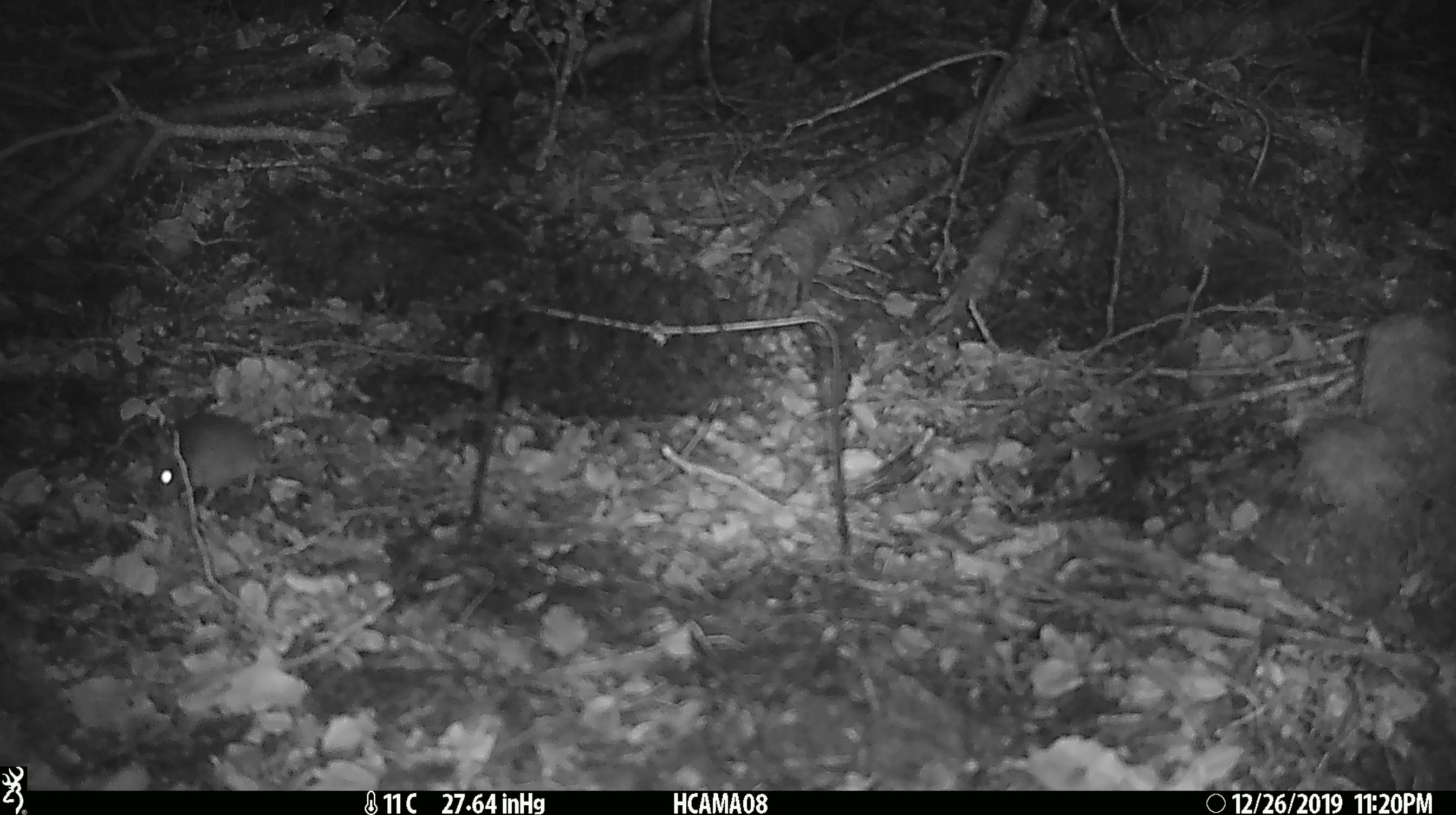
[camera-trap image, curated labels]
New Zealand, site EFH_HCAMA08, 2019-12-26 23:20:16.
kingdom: Animalia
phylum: Chordata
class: Mammalia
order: Rodentia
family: Muridae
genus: Mus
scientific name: Mus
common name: mouse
Mouse (Mus).